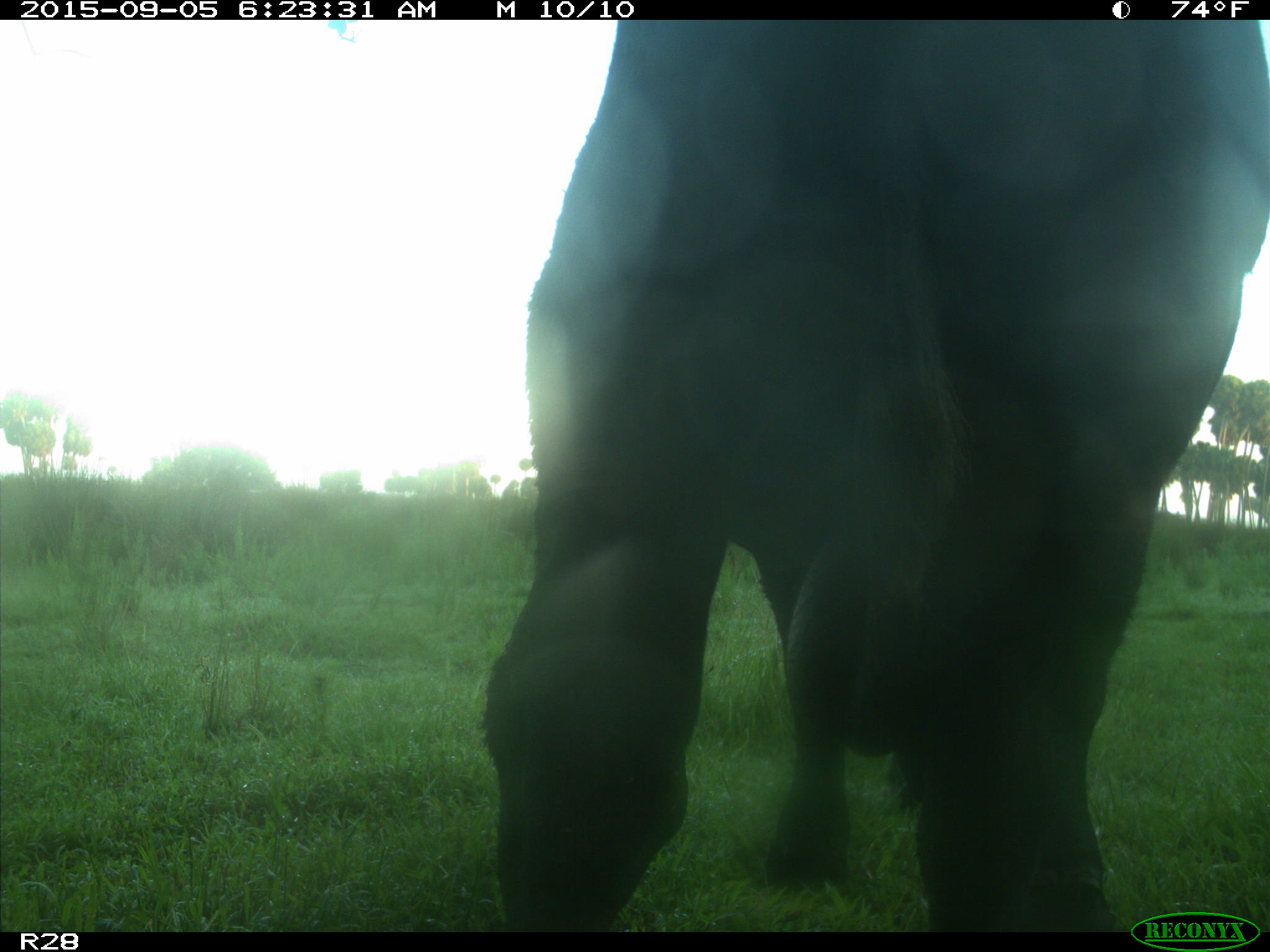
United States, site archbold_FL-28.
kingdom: Animalia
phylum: Chordata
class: Mammalia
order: Artiodactyla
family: Bovidae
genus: Bos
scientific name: Bos taurus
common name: domestic cow